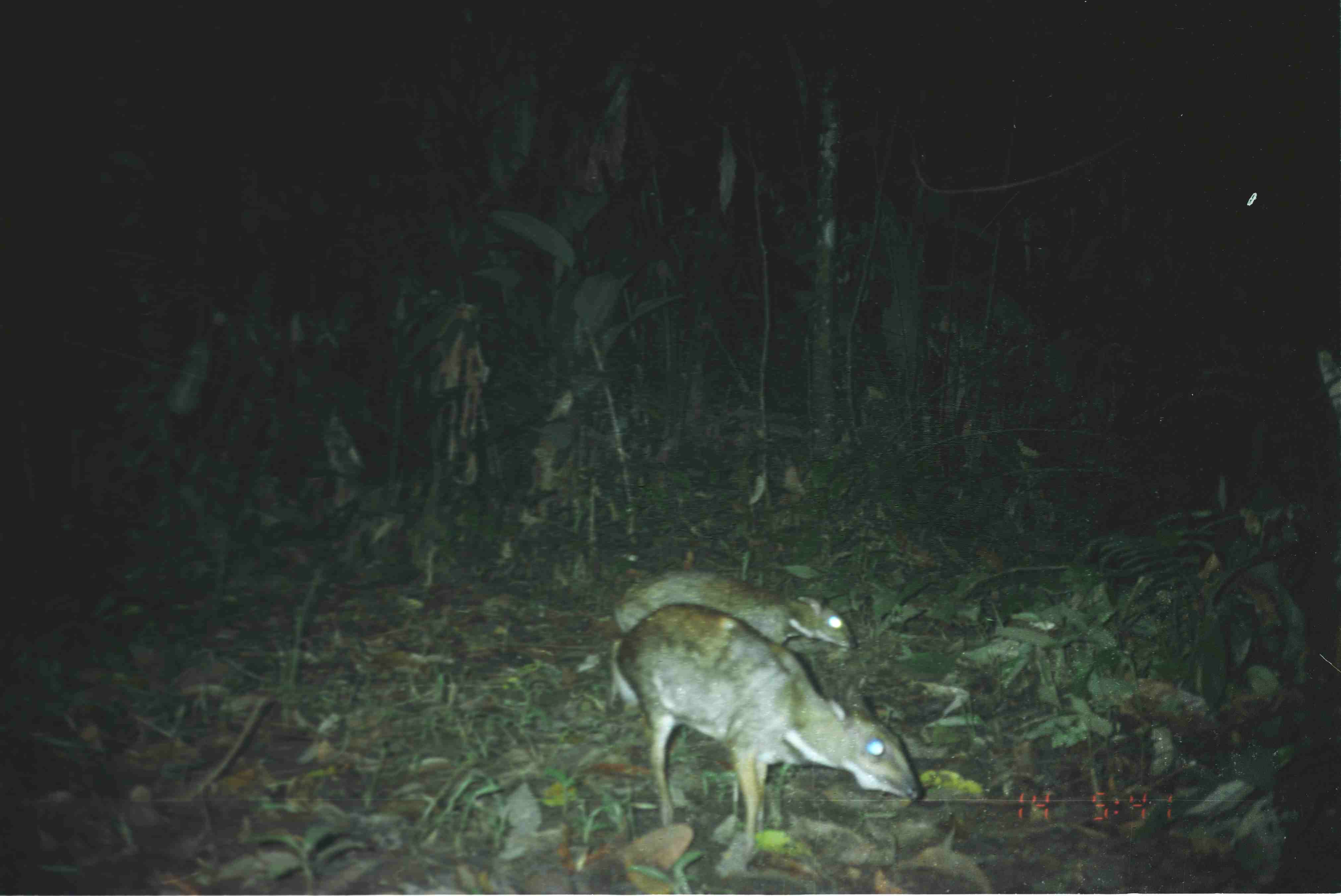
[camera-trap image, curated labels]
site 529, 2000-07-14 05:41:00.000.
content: unidentified animal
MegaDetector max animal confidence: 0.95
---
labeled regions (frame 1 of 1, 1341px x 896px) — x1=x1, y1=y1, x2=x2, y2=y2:
unknown: x1=608, y1=605, x2=923, y2=855; x1=567, y1=570, x2=856, y2=676